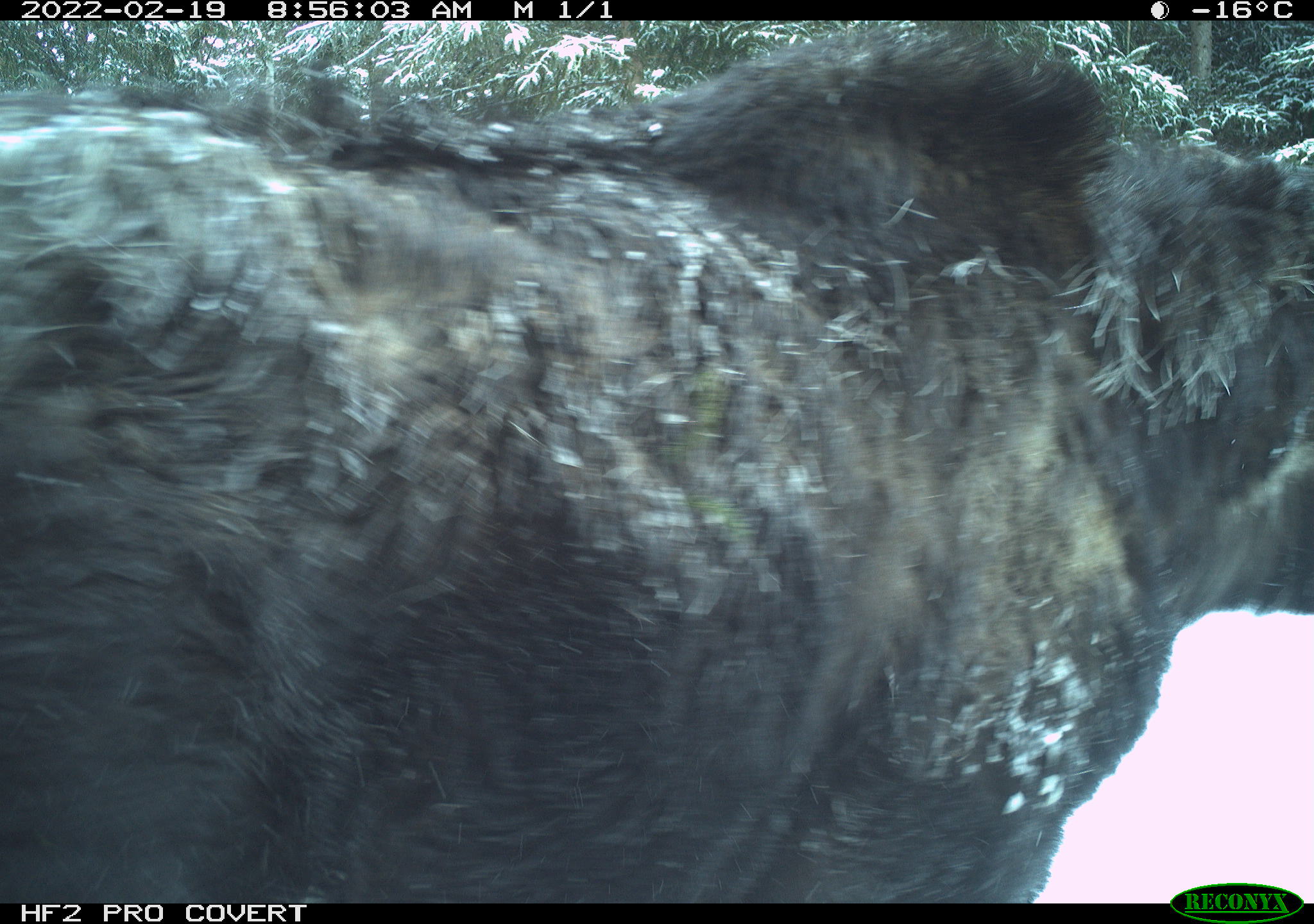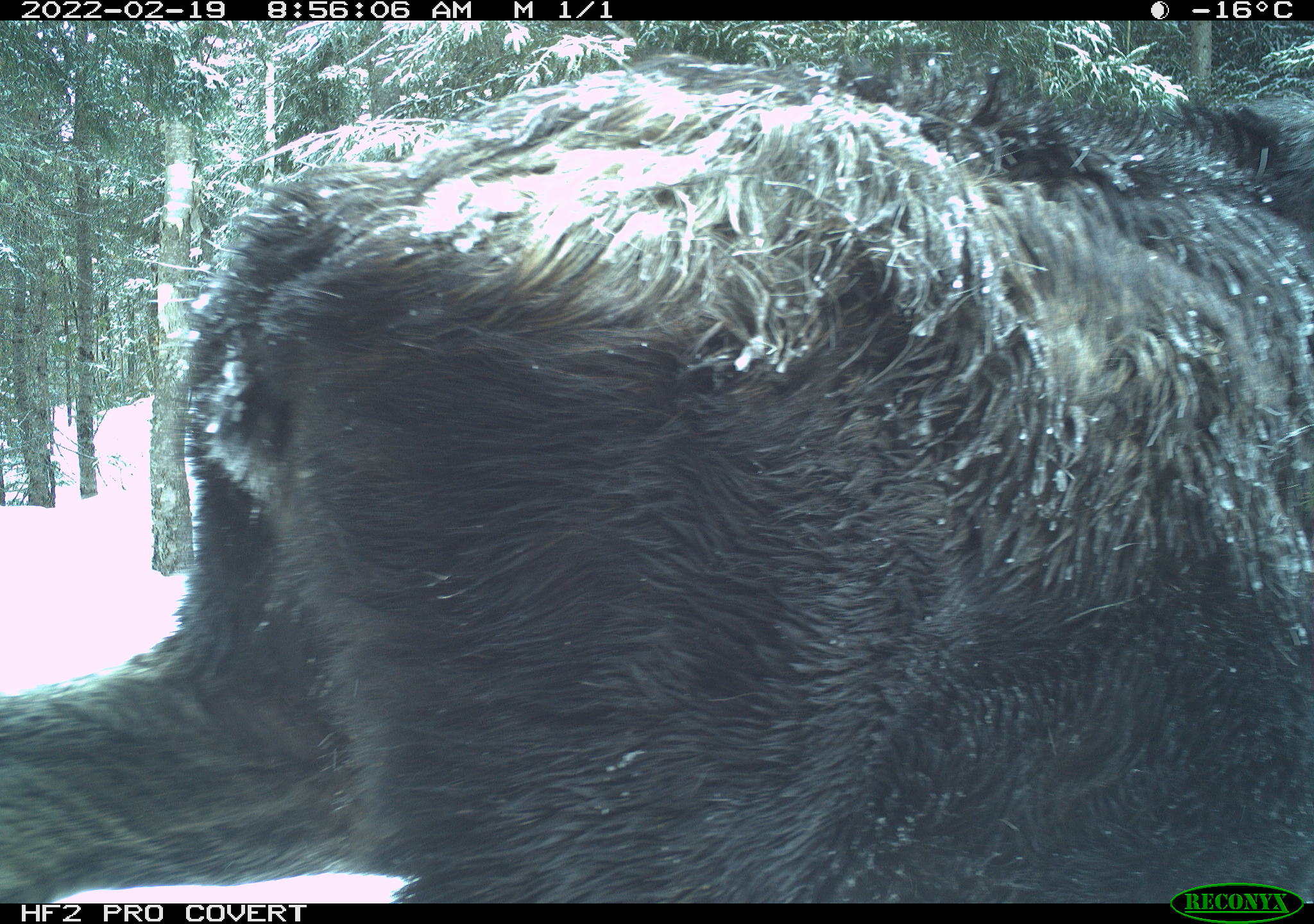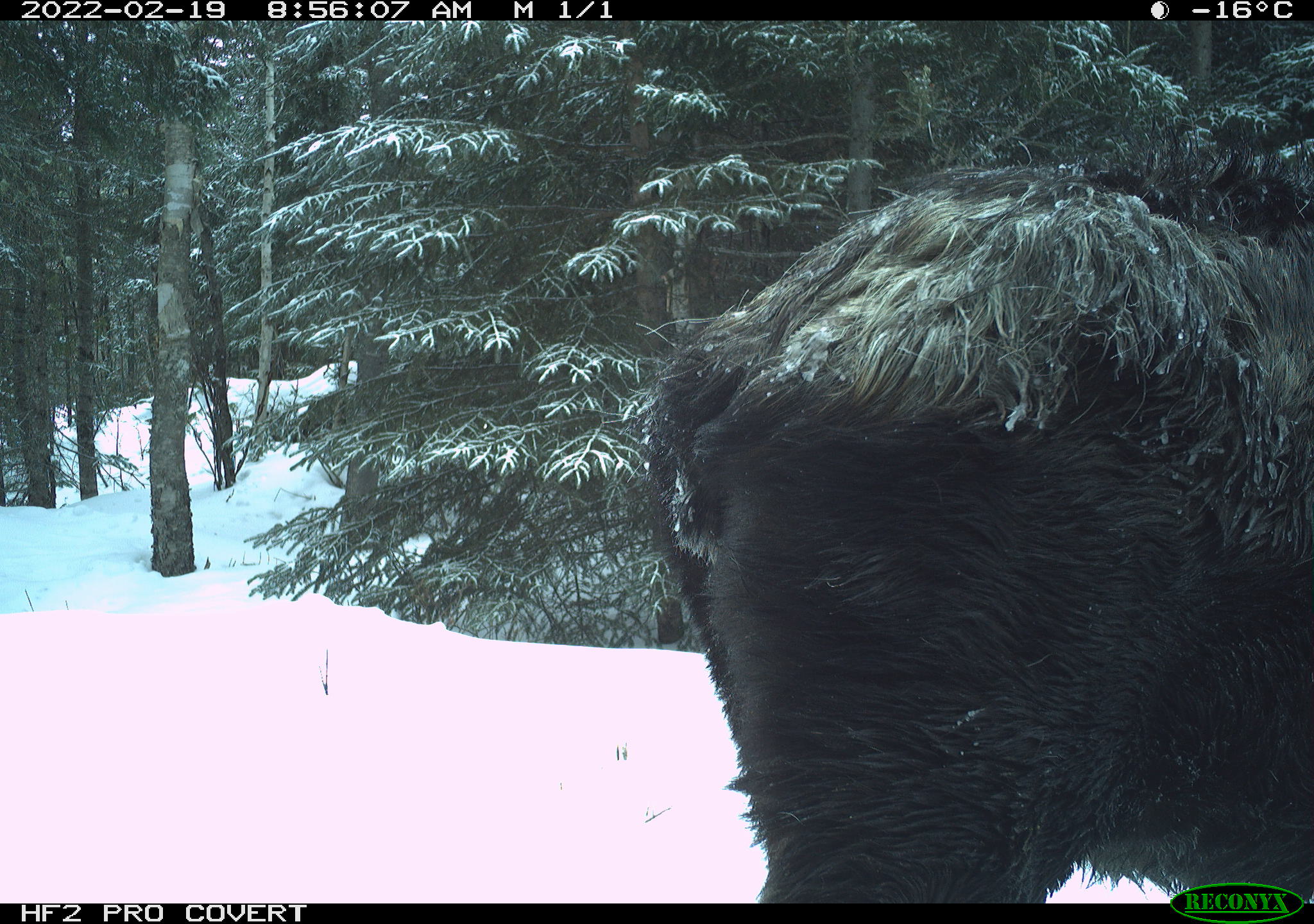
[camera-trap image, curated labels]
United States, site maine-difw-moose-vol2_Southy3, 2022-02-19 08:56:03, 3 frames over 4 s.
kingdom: Animalia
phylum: Chordata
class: Mammalia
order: Artiodactyla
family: Cervidae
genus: Alces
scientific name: Alces alces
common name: moose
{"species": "moose (Alces alces)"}